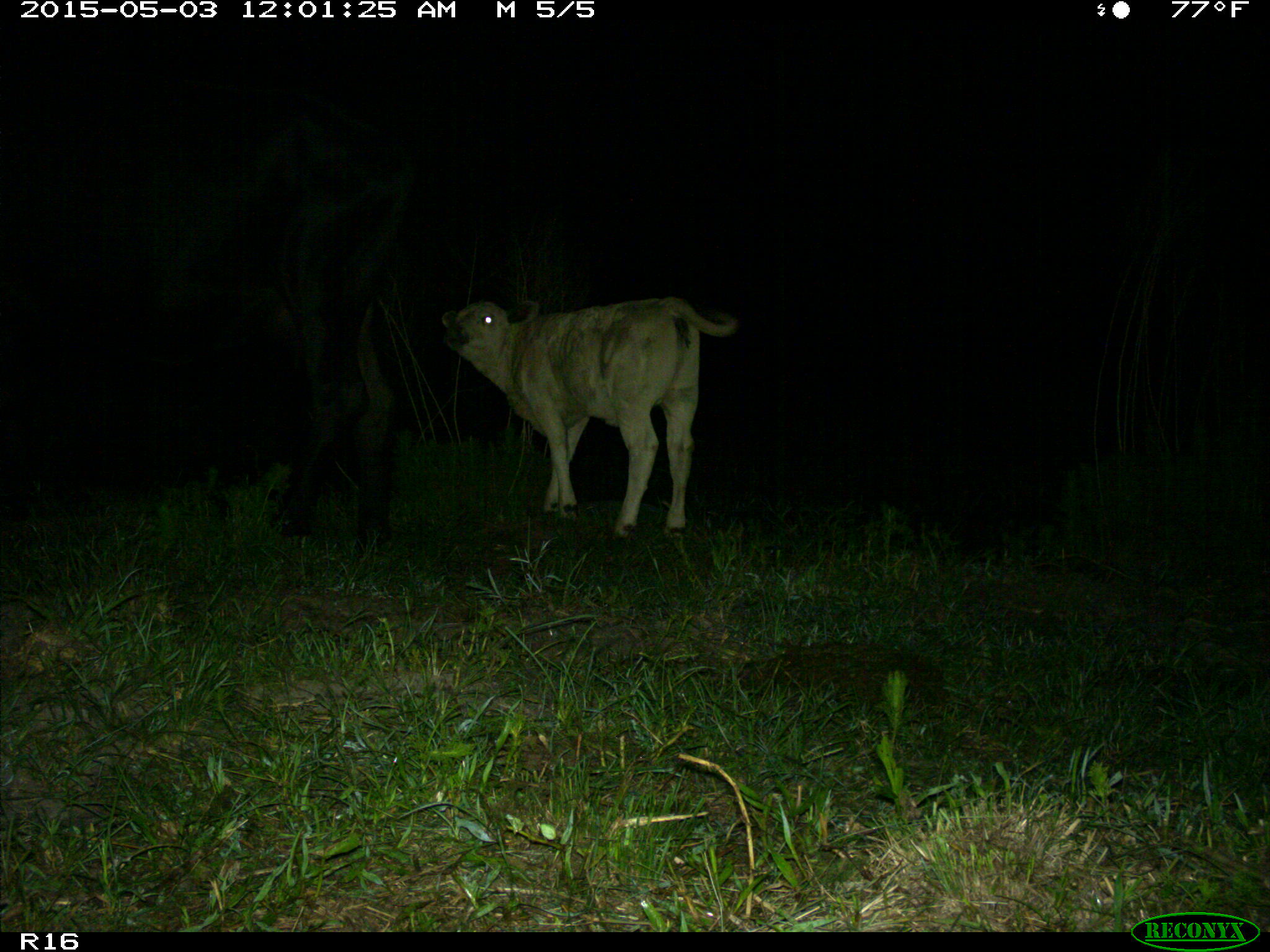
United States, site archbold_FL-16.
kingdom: Animalia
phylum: Chordata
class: Mammalia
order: Artiodactyla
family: Bovidae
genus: Bos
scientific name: Bos taurus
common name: domestic cow